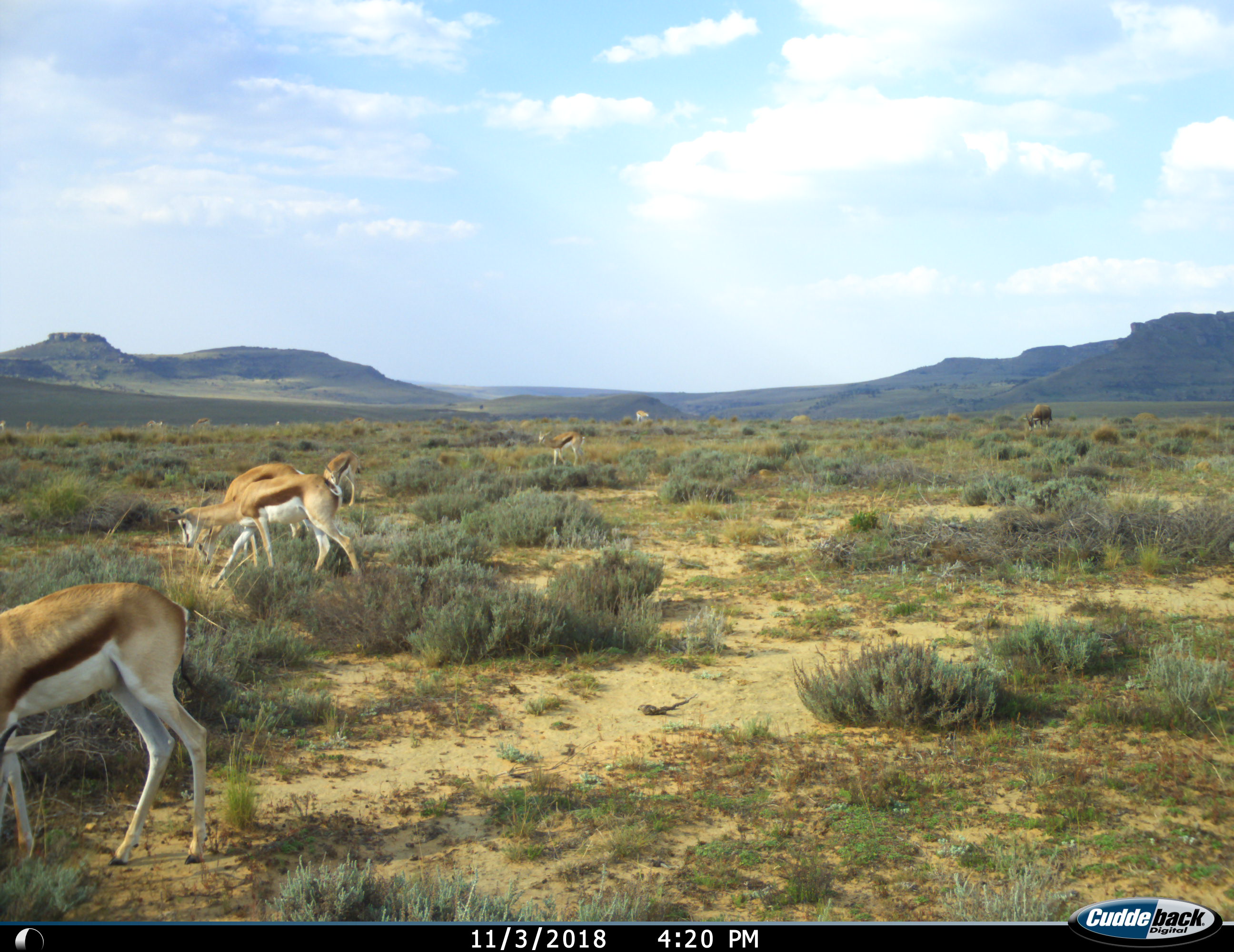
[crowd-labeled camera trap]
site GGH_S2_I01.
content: unidentified animal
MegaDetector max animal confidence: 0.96